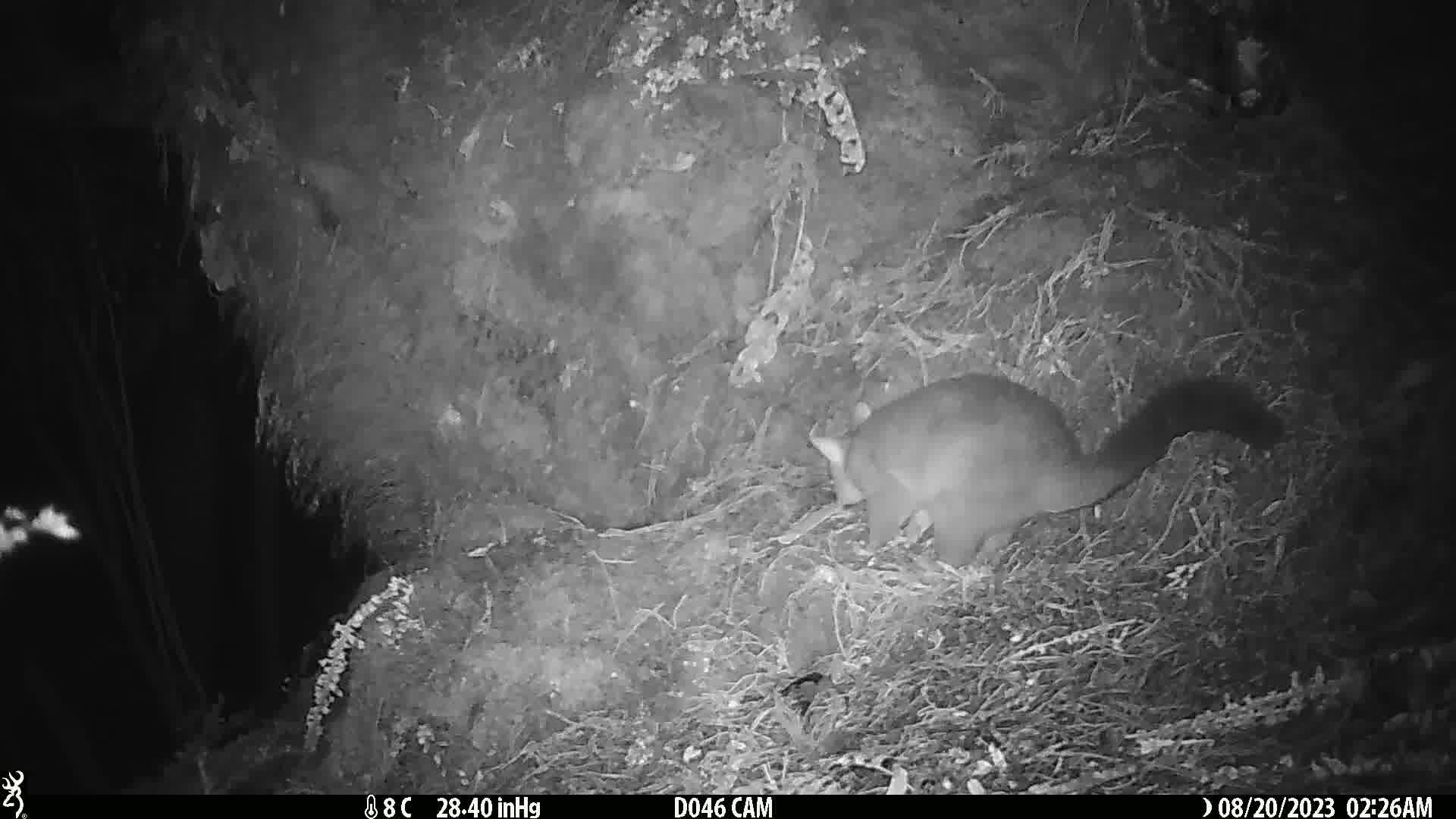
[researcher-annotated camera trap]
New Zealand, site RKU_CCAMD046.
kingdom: Animalia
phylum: Chordata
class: Mammalia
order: Diprotodontia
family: Phalangeridae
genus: Trichosurus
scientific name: Trichosurus vulpecula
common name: common brushtail possum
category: possum